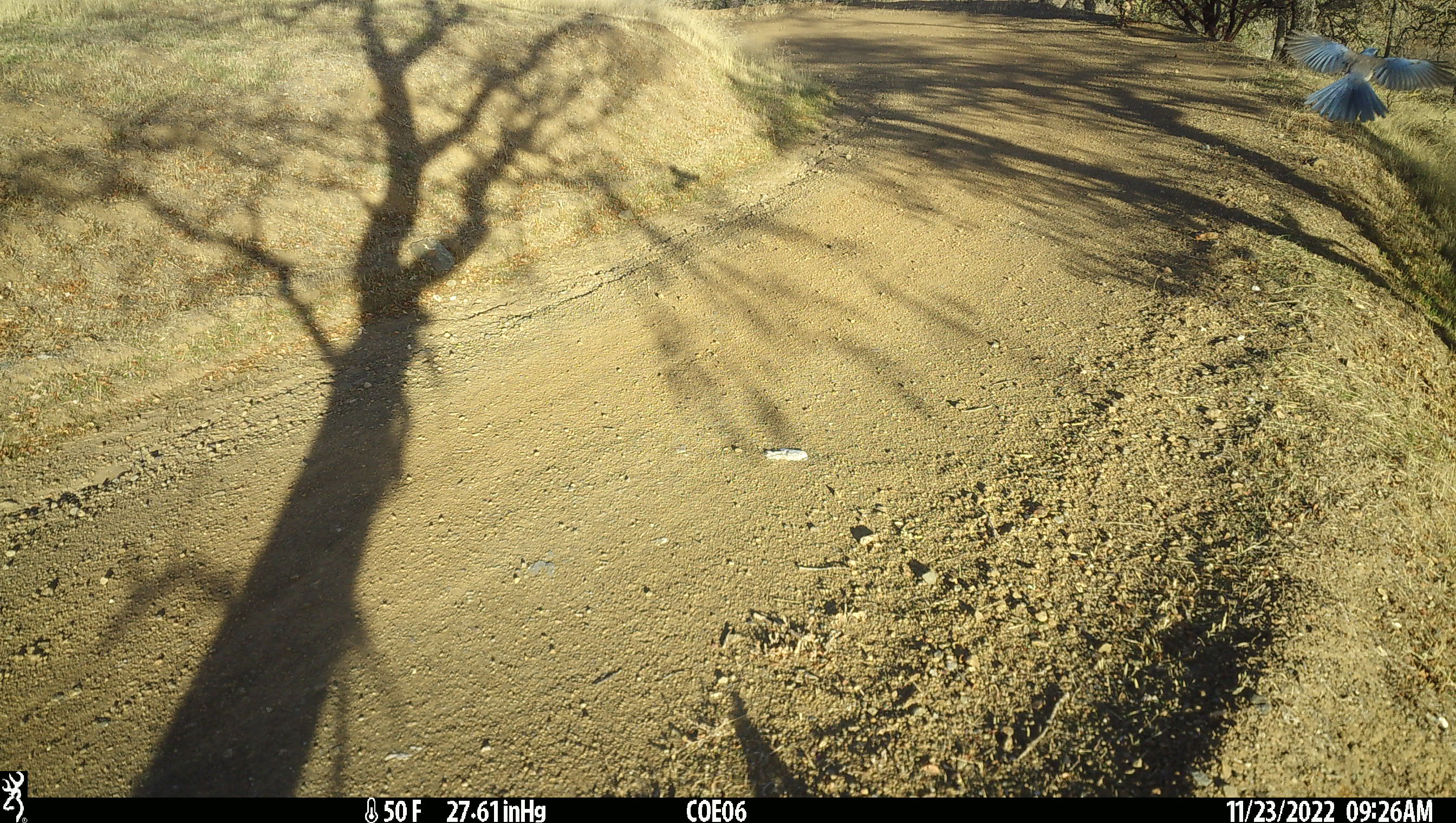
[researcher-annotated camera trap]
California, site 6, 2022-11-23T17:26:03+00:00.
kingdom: Animalia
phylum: Chordata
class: Aves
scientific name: Aves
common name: bird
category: unknown bird